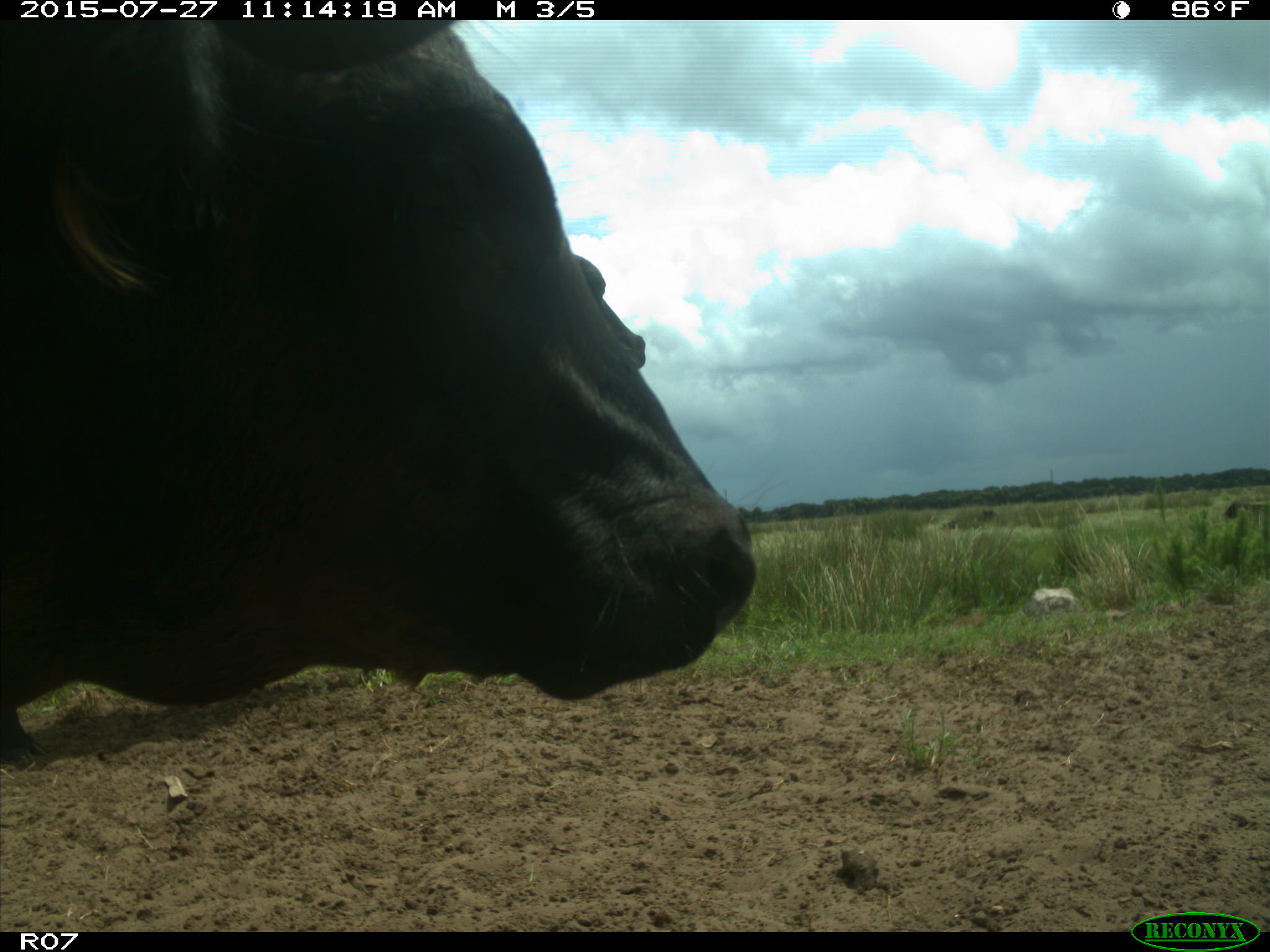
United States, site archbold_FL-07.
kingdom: Animalia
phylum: Chordata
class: Mammalia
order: Artiodactyla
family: Bovidae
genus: Bos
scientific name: Bos taurus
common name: domestic cow